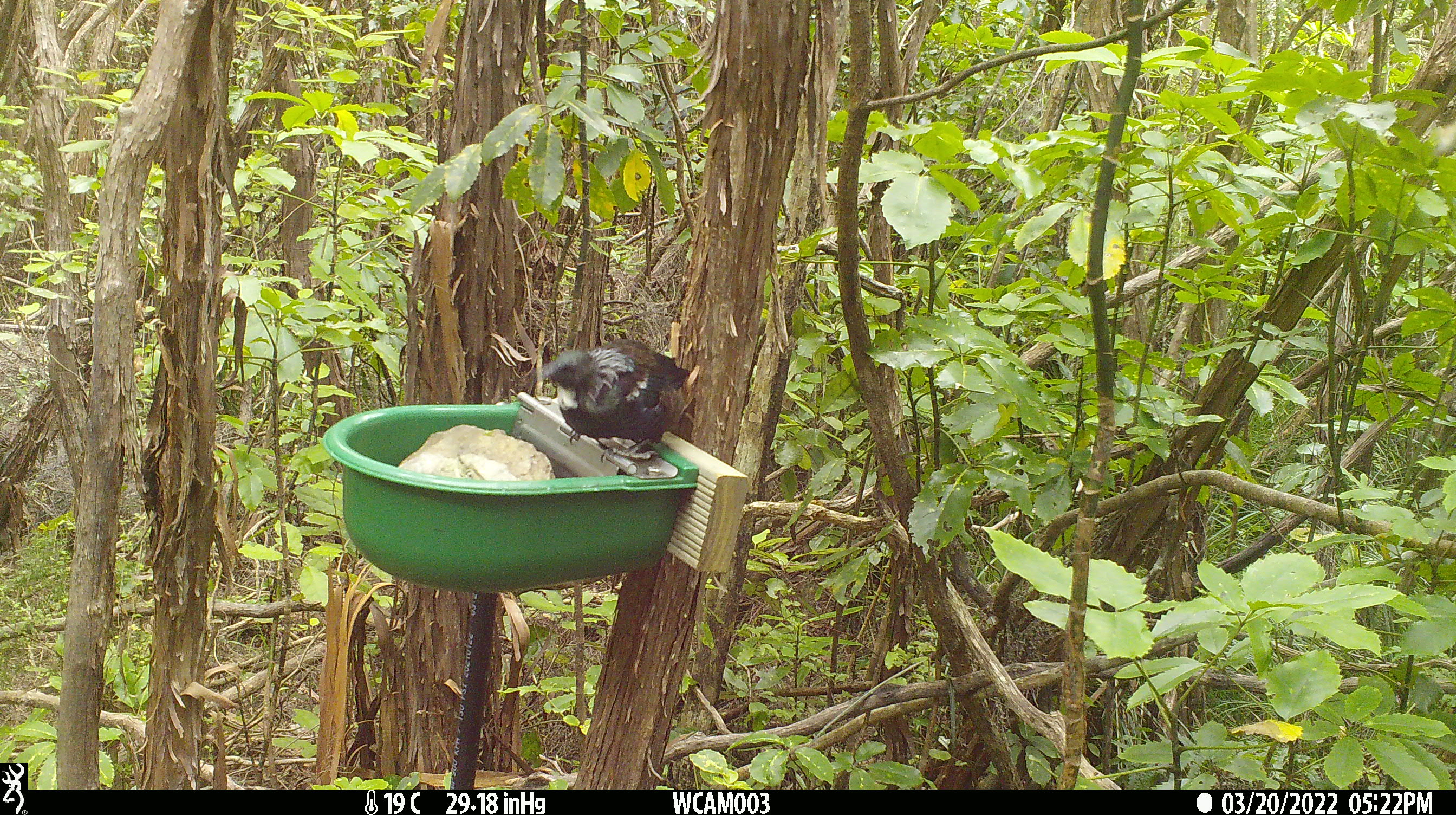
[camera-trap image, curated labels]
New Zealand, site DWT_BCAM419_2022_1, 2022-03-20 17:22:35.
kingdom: Animalia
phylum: Chordata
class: Aves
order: Passeriformes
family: Meliphagidae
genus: Prosthemadera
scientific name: Prosthemadera novaeseelandiae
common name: tui